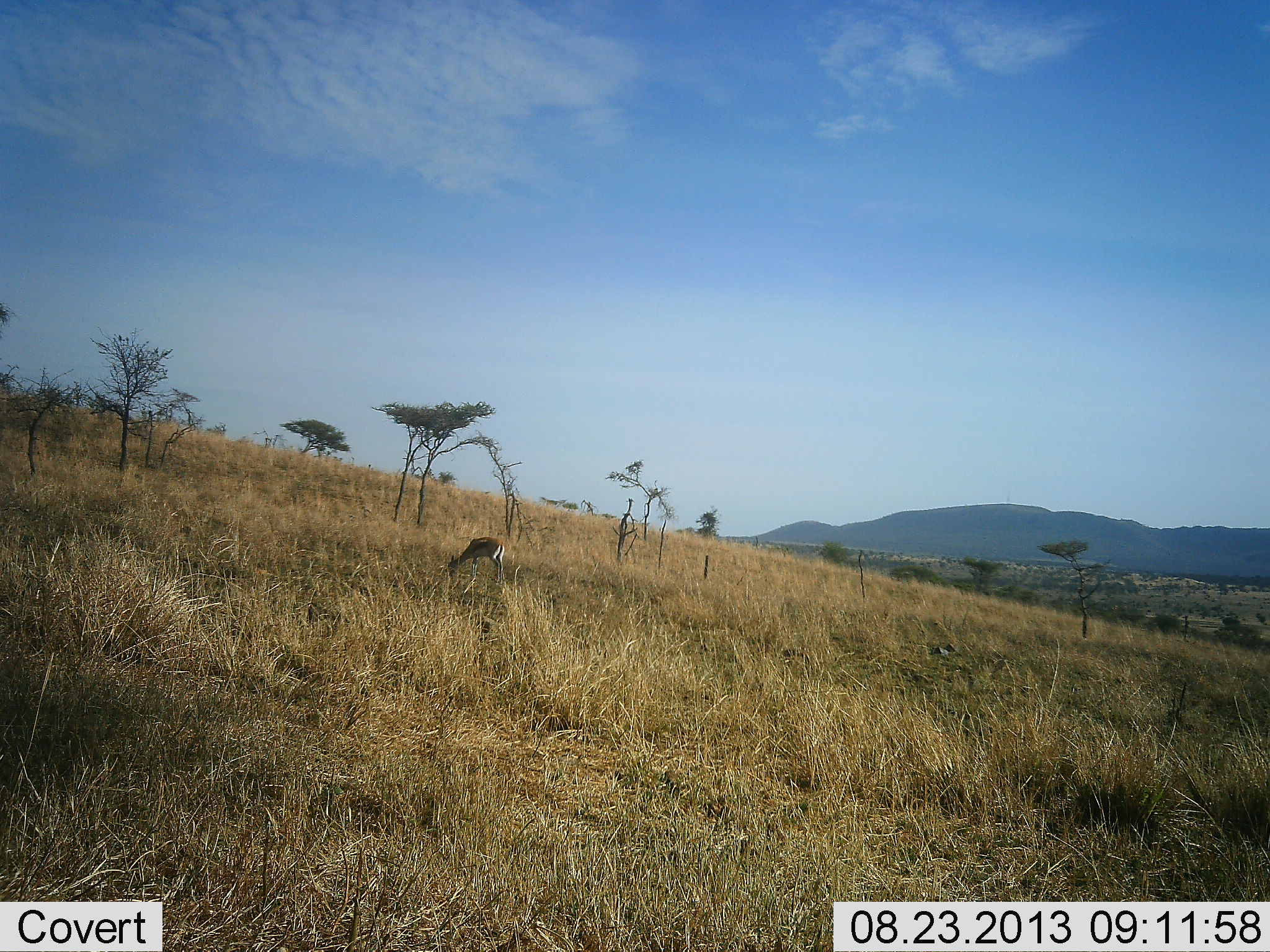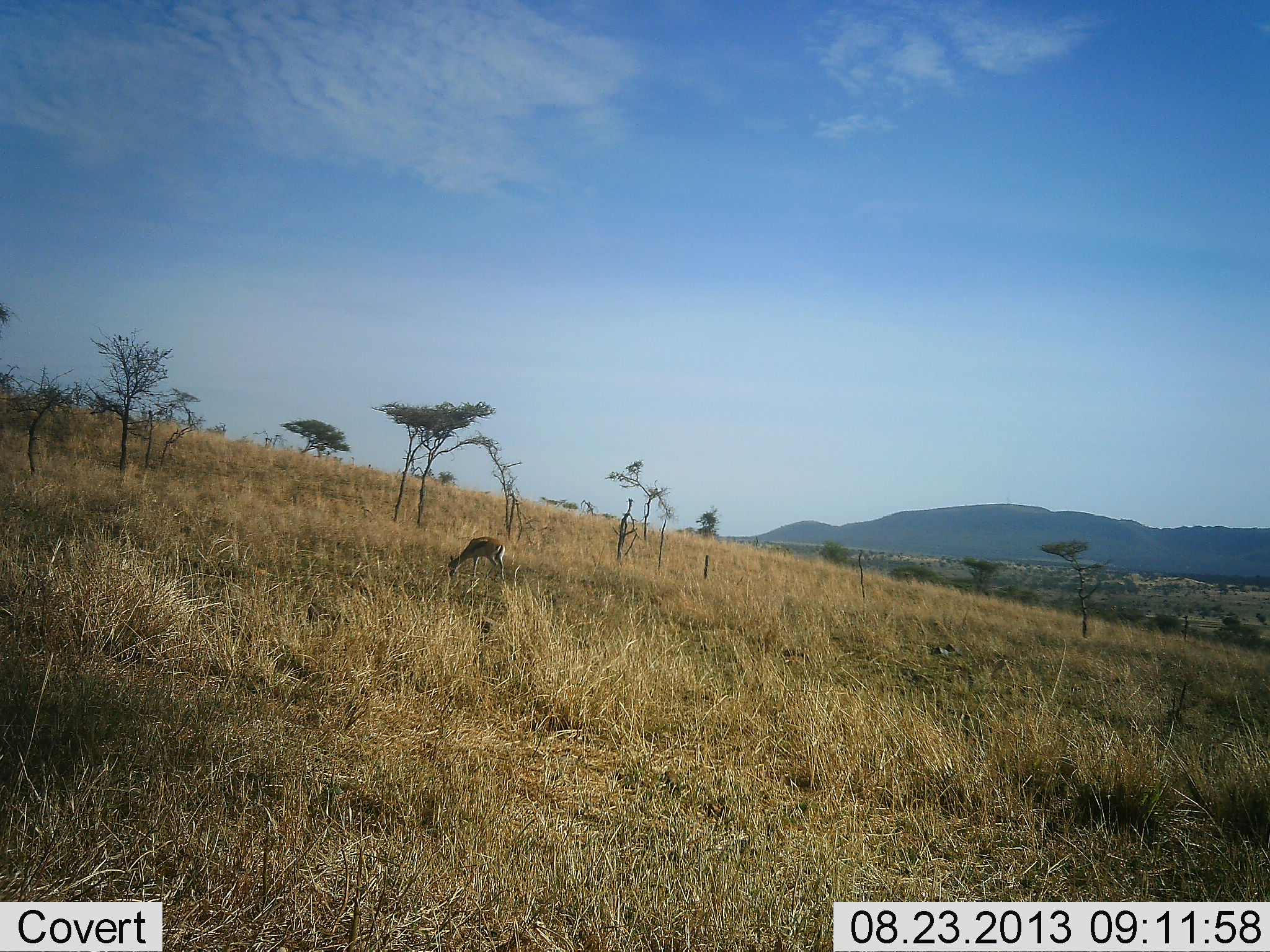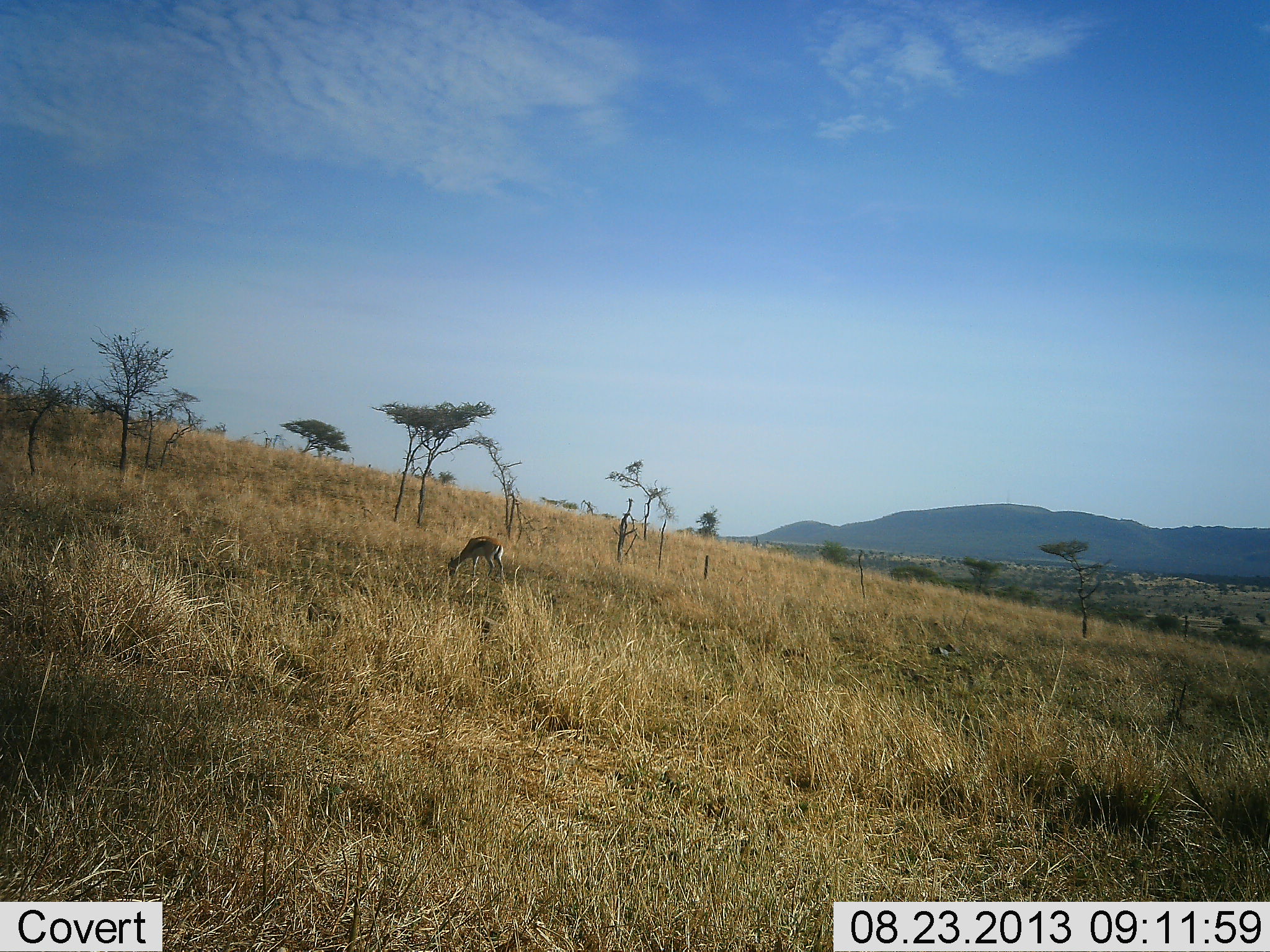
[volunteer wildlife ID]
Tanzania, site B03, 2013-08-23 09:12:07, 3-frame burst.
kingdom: Animalia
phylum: Chordata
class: Mammalia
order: Artiodactyla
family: Bovidae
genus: Eudorcas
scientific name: Eudorcas thomsonii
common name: thomson's gazelle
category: gazellethomsons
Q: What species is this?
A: Gazellethomsons (thomson's gazelle) (Eudorcas thomsonii).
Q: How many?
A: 1.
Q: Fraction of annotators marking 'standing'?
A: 0%.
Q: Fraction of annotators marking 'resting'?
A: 0%.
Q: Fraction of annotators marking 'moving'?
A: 0%.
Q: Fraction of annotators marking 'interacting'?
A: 0%.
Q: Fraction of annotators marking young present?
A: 0%.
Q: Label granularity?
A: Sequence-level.